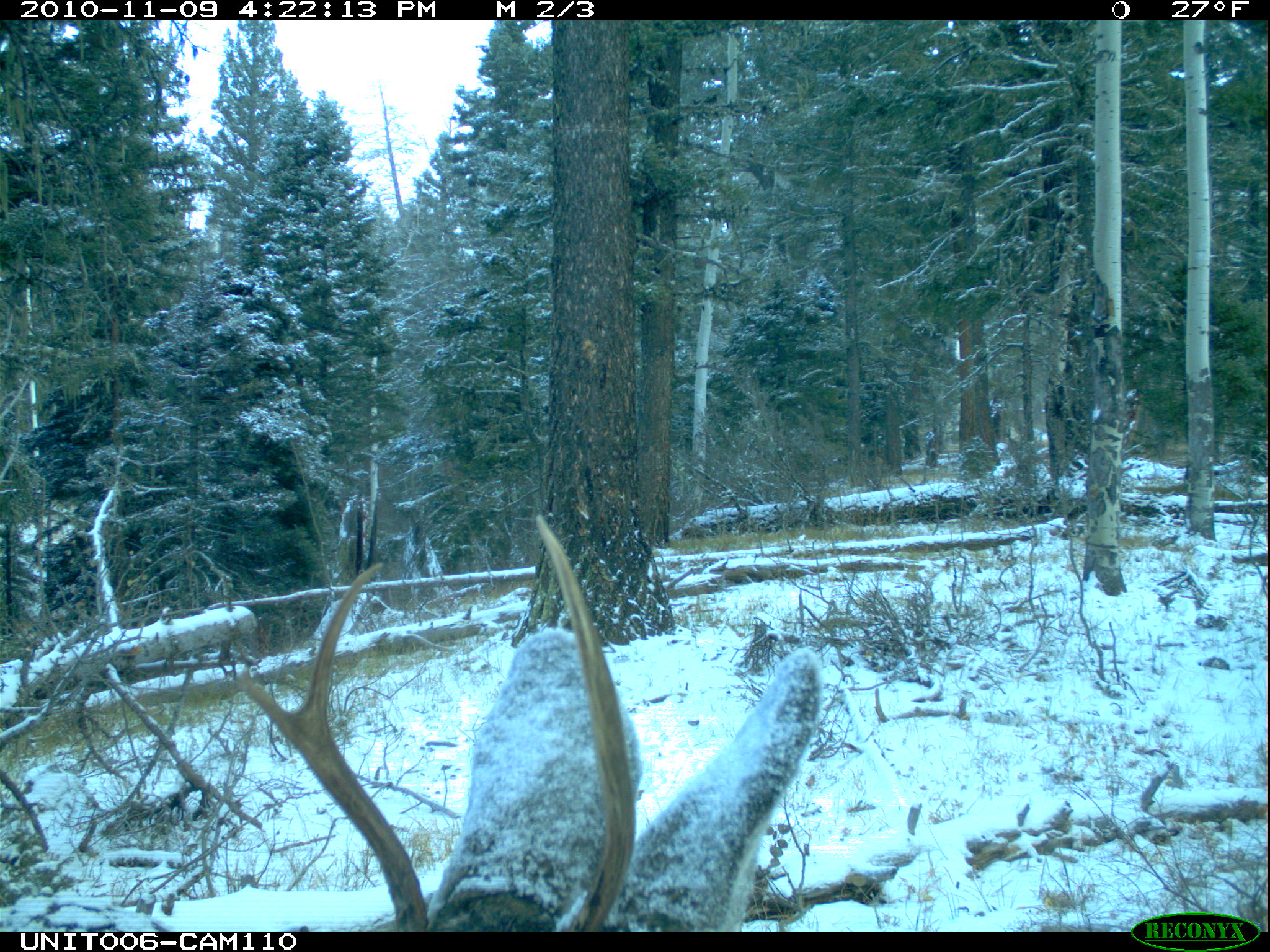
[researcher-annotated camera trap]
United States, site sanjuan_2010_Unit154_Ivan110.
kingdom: Animalia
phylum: Chordata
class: Mammalia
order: Artiodactyla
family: Cervidae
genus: Odocoileus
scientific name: Odocoileus hemionus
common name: mule deer